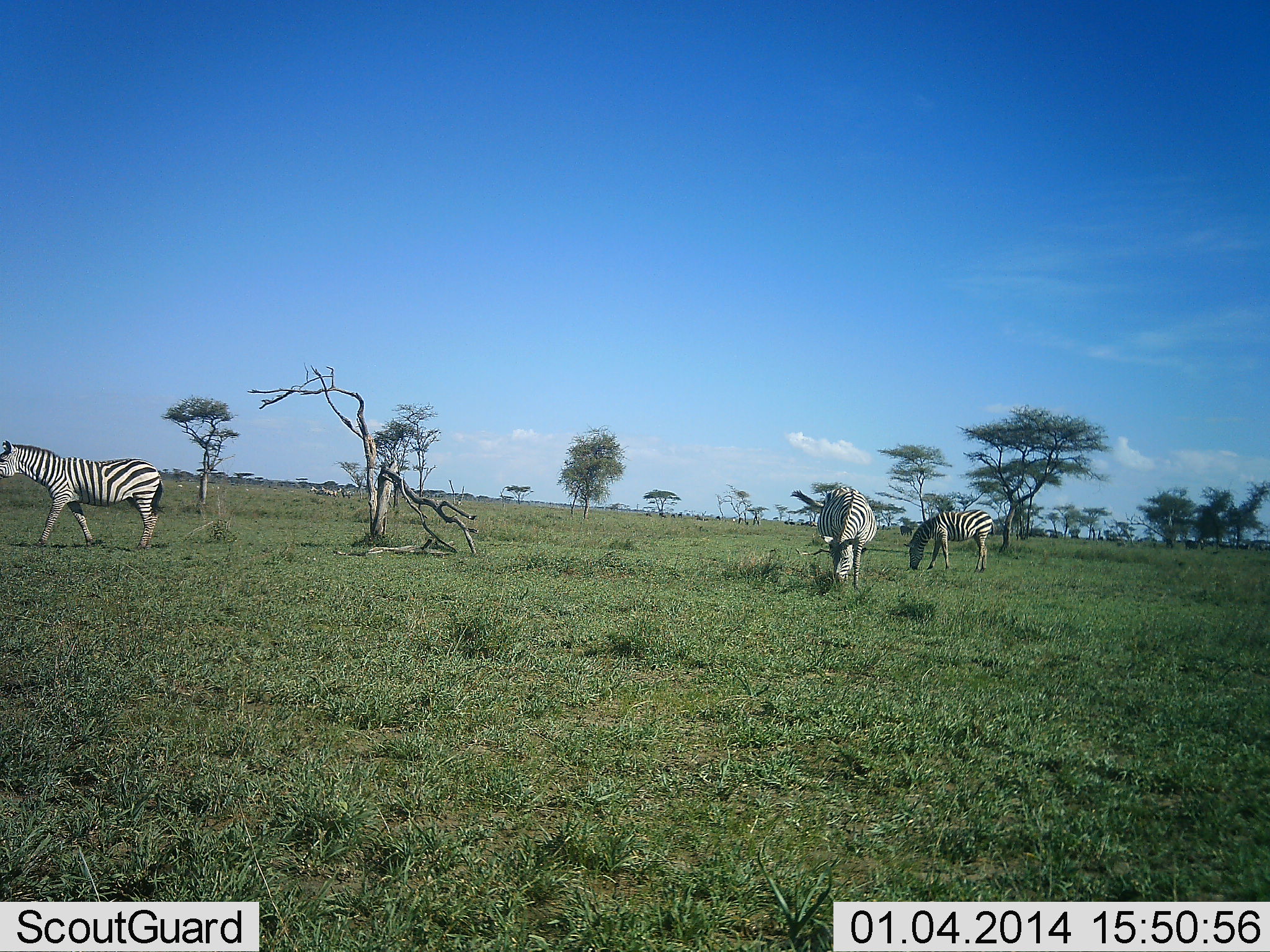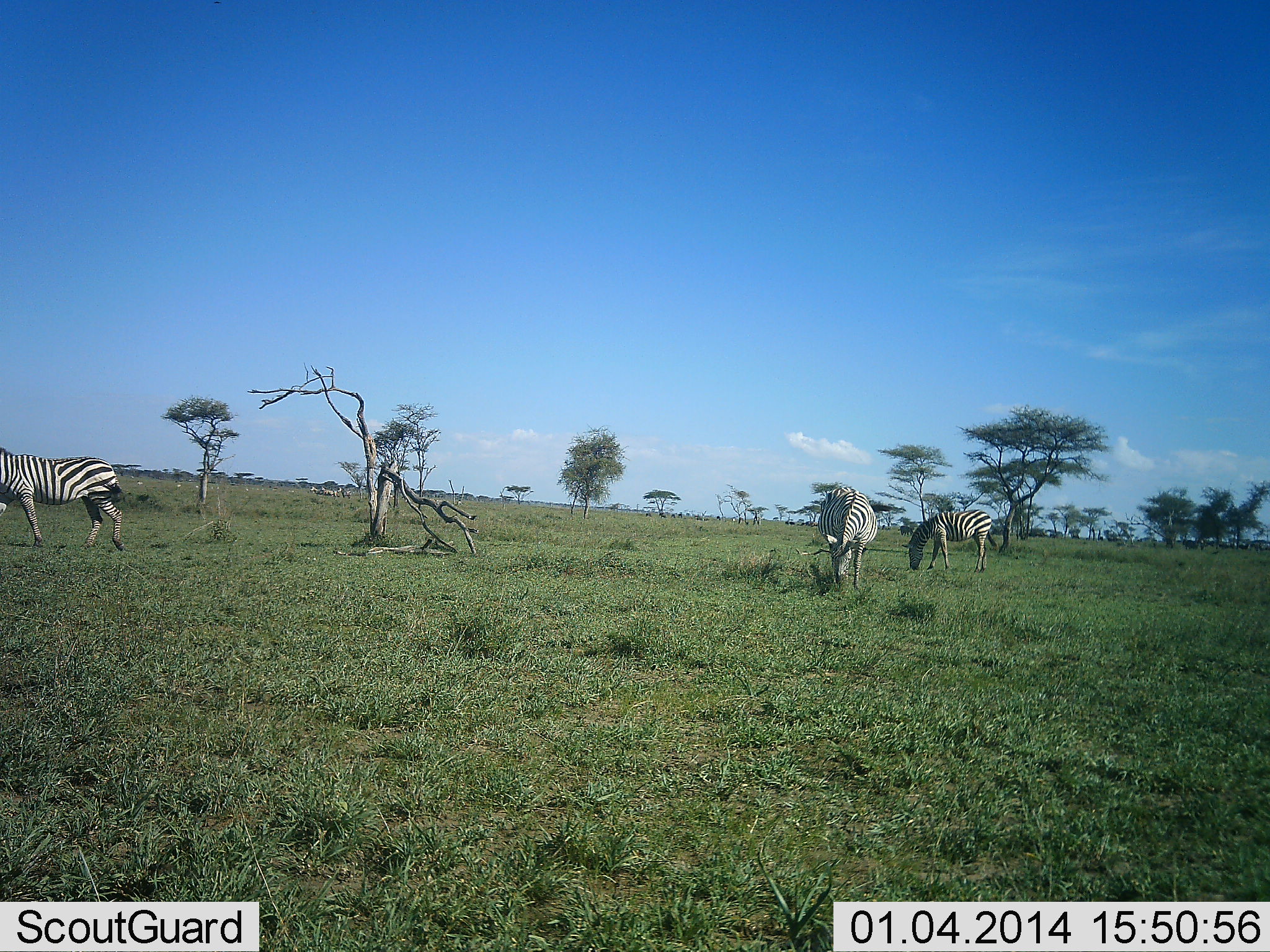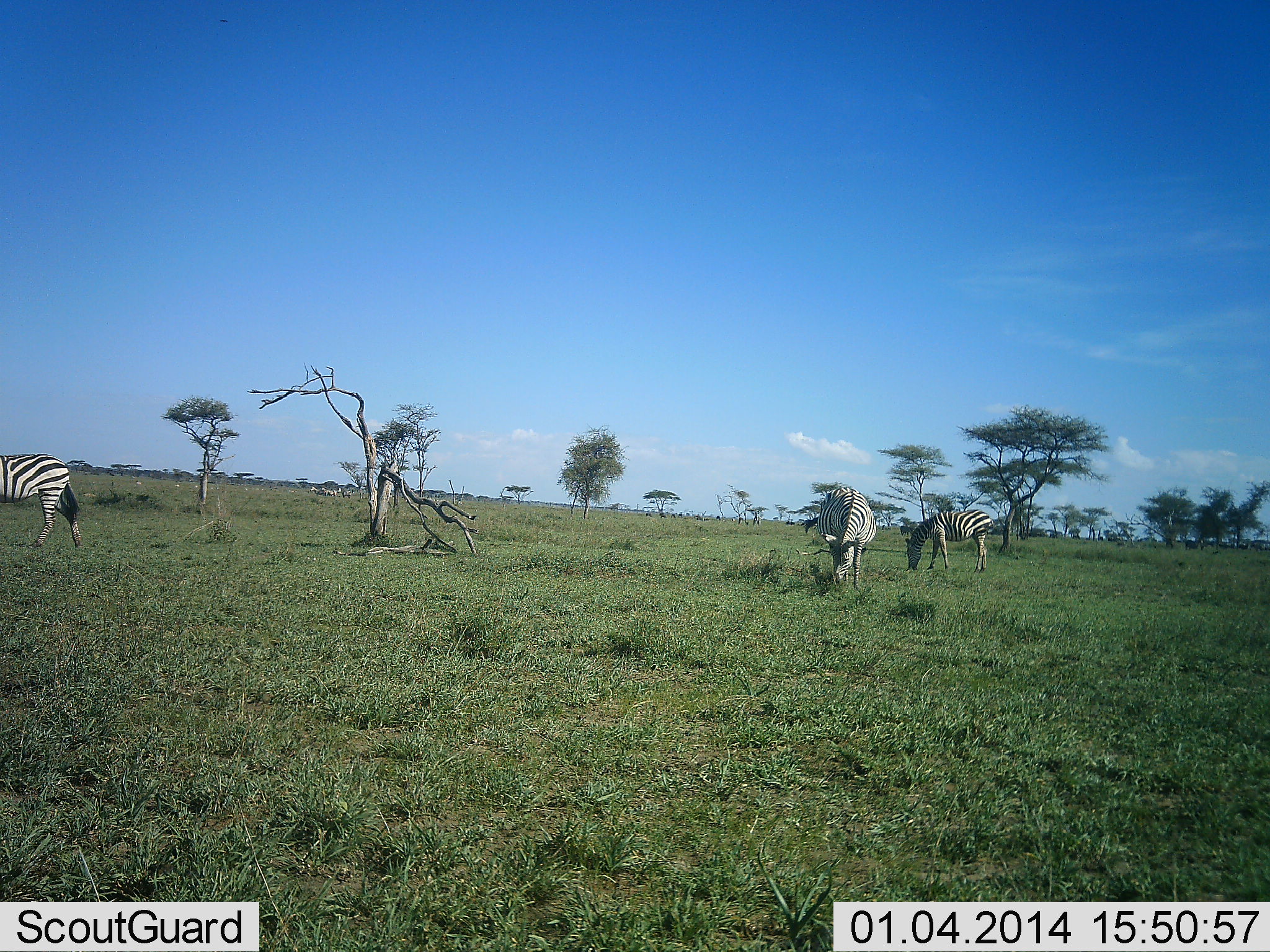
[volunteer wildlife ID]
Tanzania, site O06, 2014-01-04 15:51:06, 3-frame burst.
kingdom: Animalia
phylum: Chordata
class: Mammalia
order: Perissodactyla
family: Equidae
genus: Equus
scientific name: Equus quagga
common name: plains zebra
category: zebra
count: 3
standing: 27%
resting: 9%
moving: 91%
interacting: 0%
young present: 0%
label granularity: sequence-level